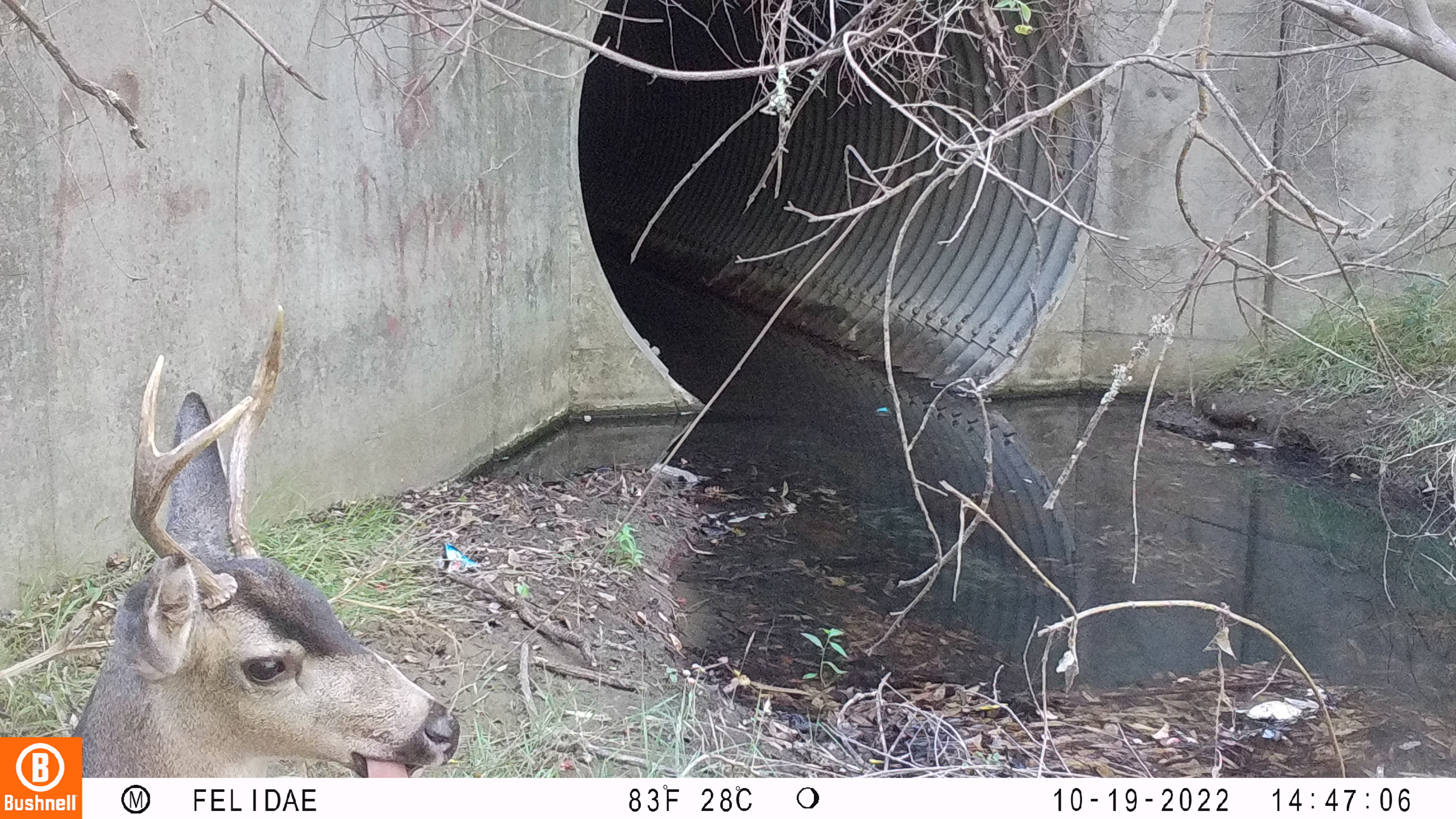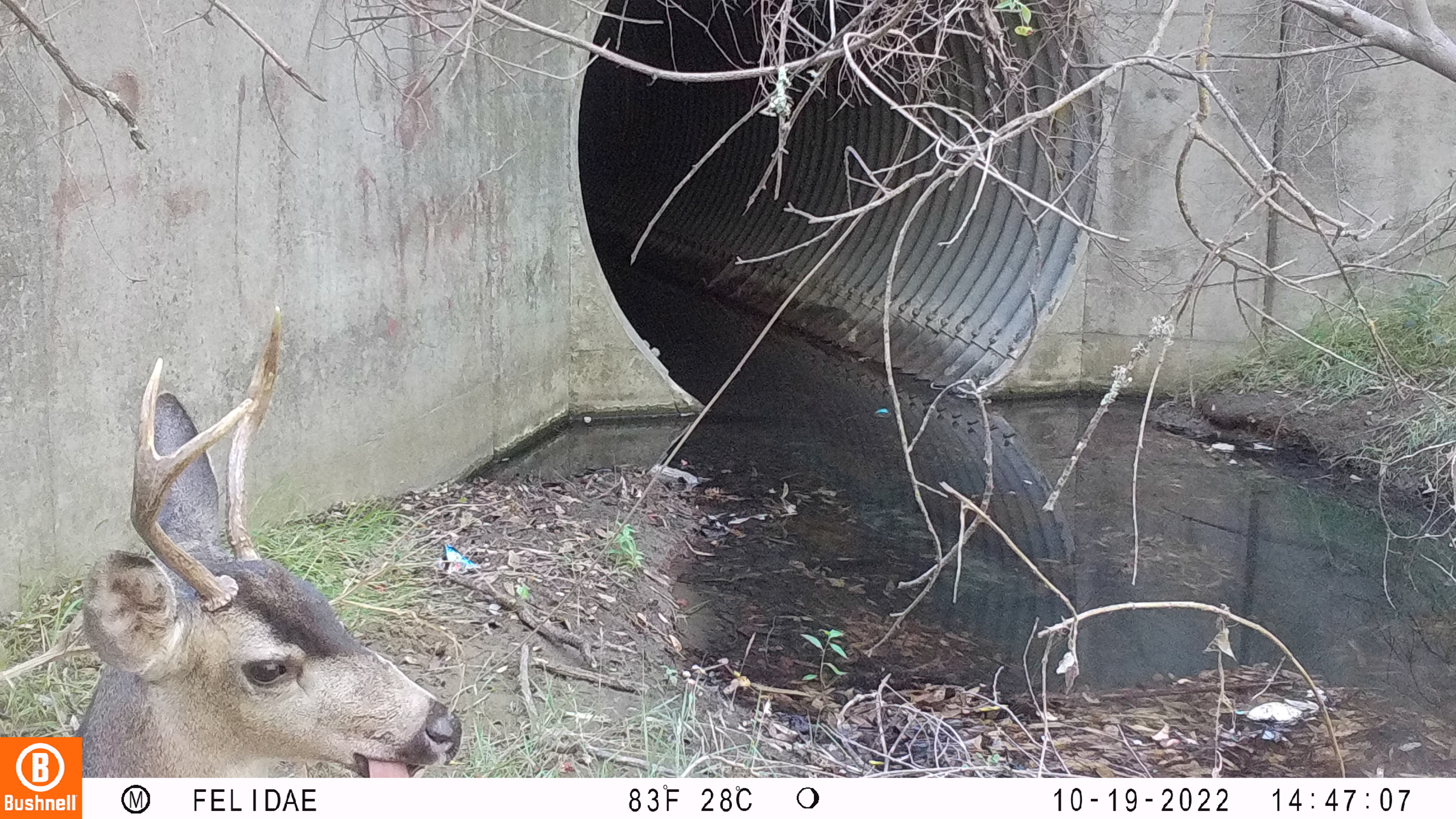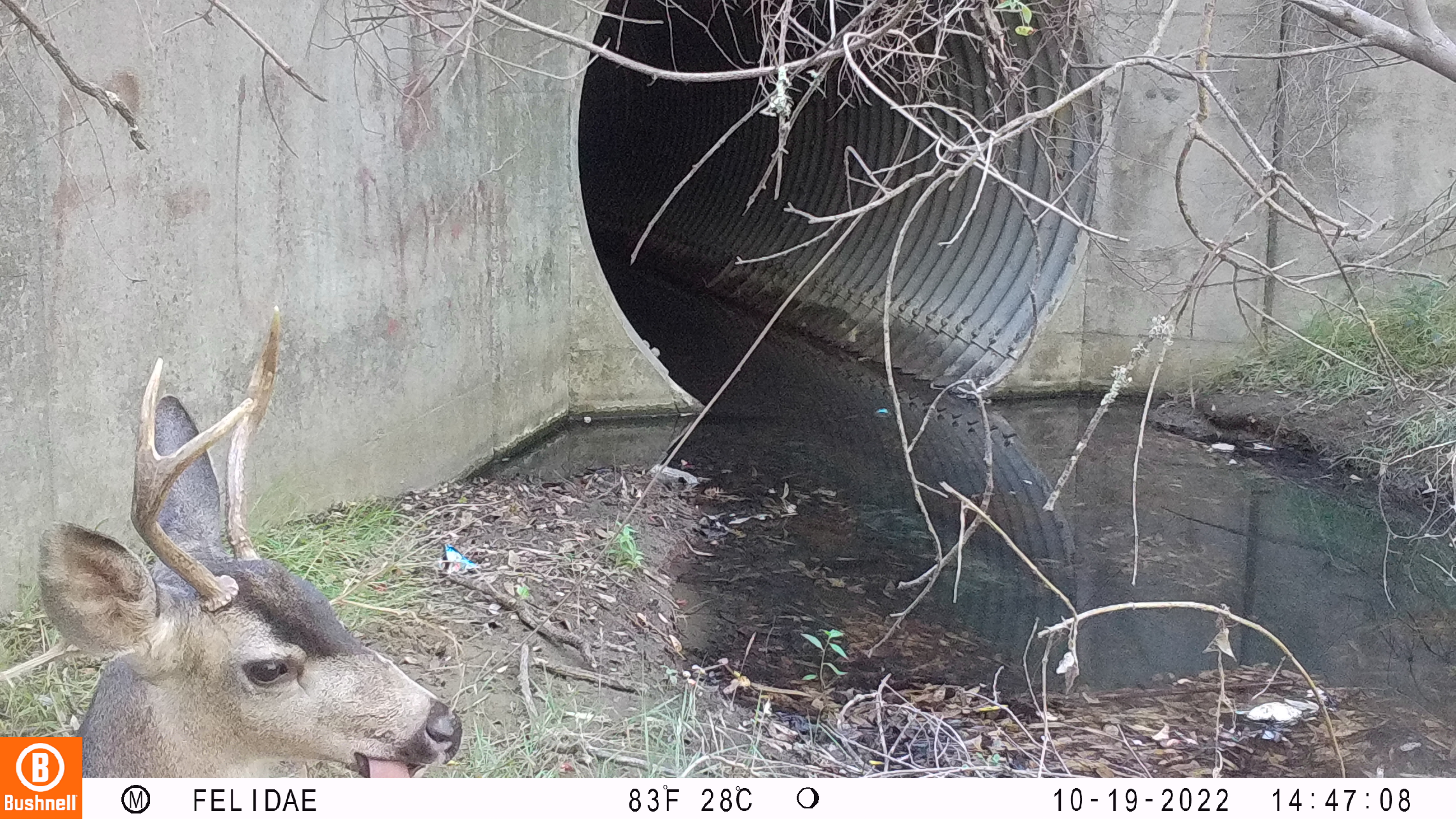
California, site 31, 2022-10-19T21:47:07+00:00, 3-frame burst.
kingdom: Animalia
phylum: Chordata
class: Mammalia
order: Artiodactyla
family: Cervidae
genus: Odocoileus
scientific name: Odocoileus hemionus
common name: mule deer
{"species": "mule deer (Odocoileus hemionus)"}